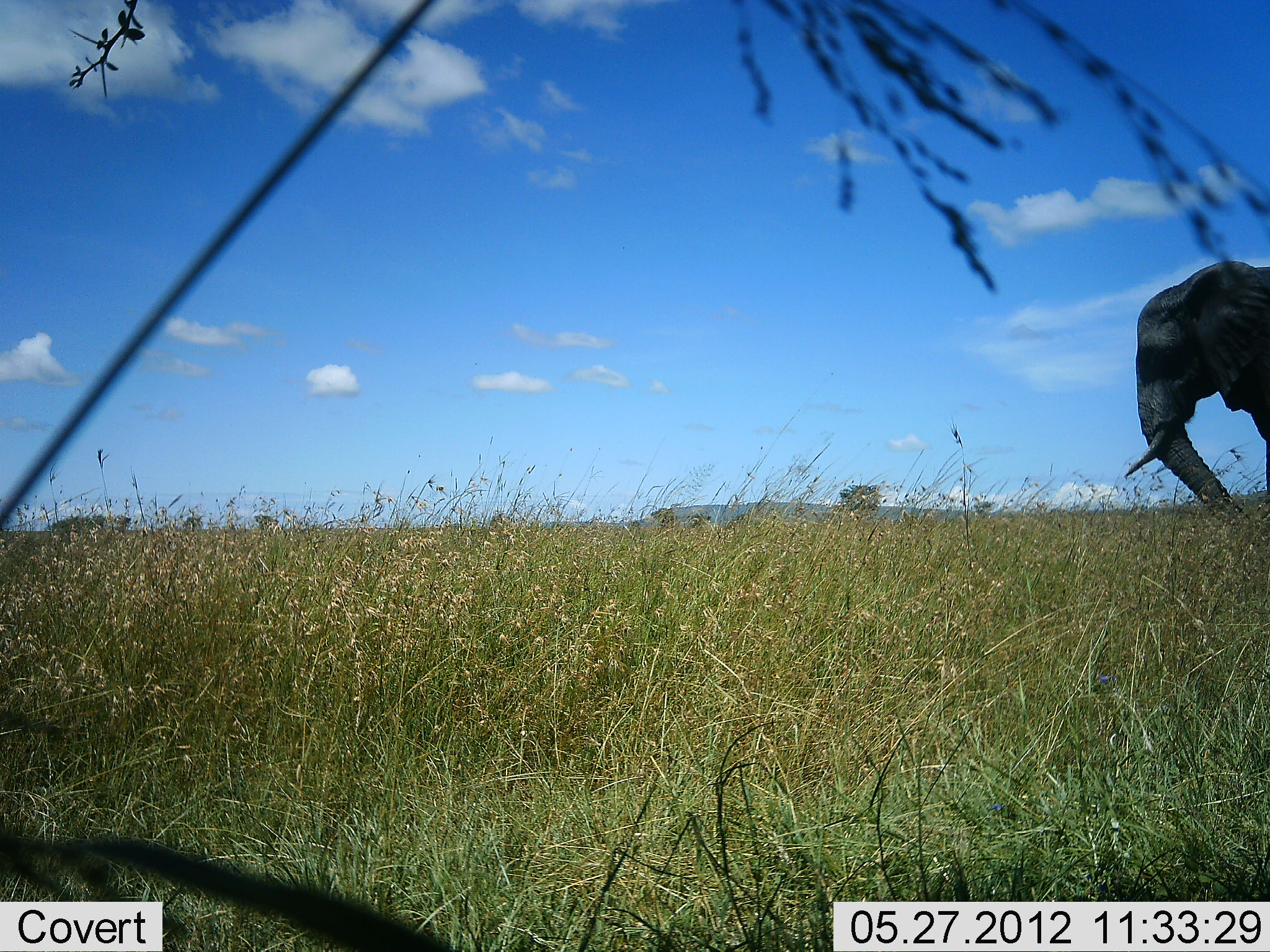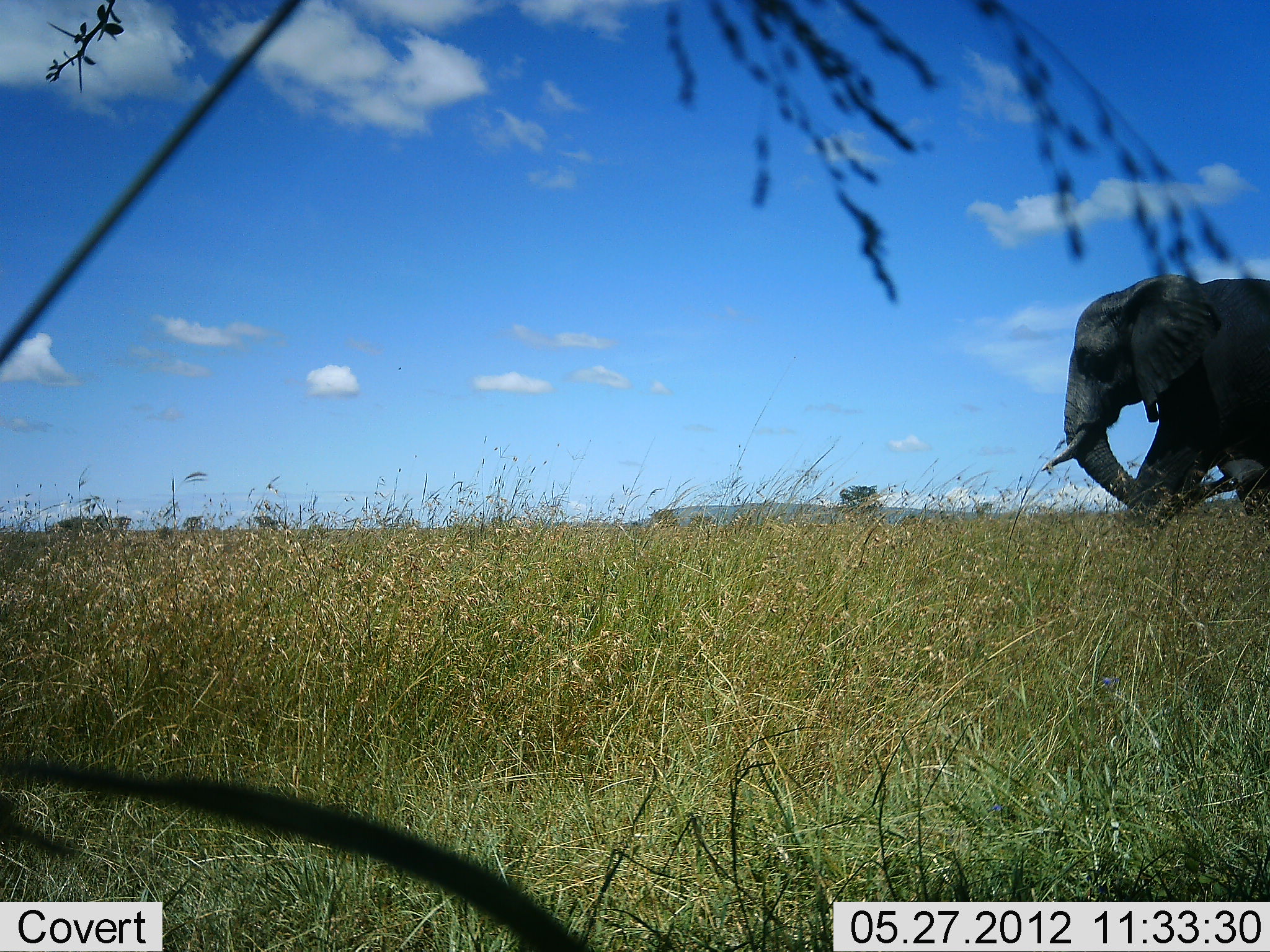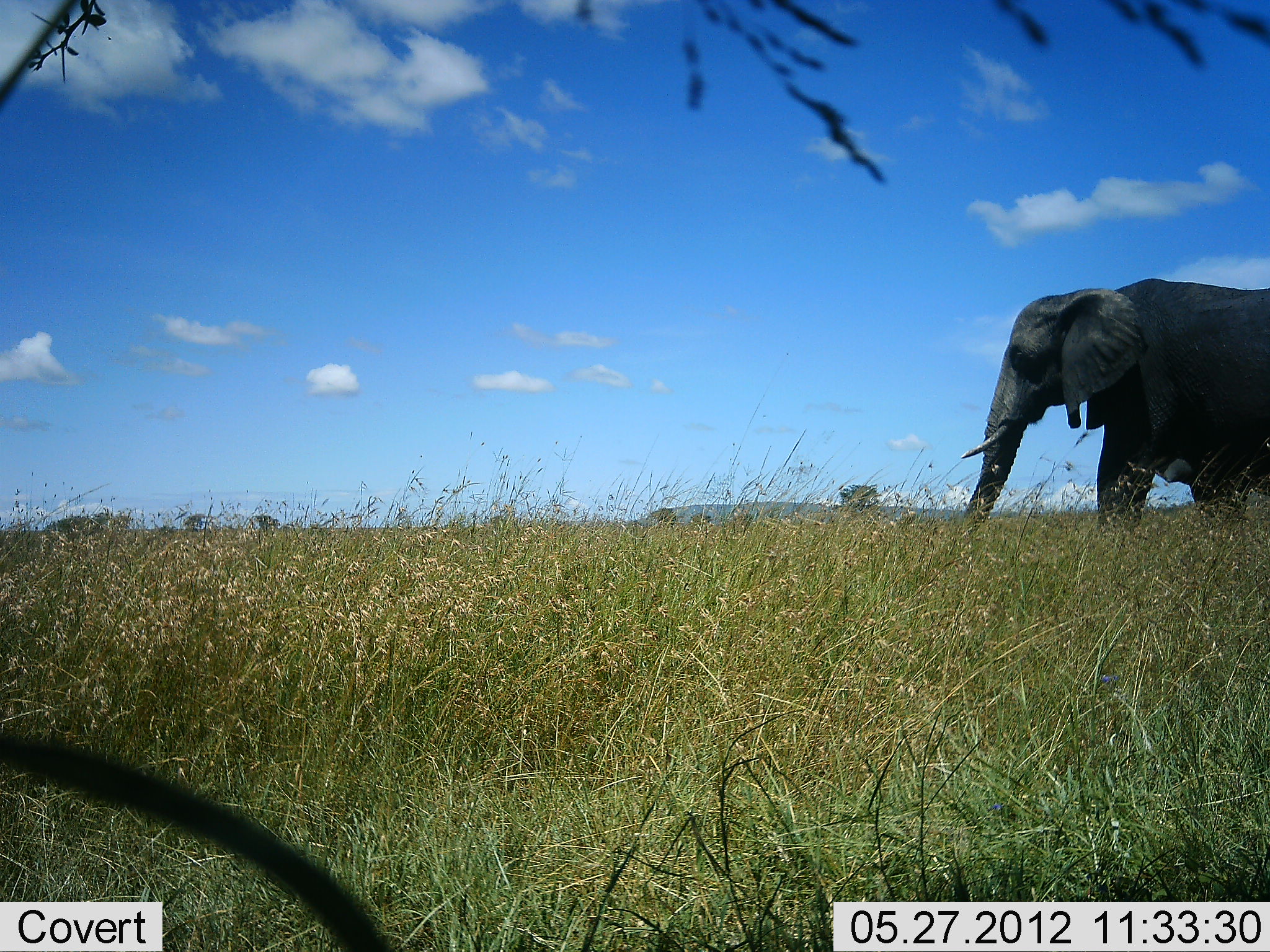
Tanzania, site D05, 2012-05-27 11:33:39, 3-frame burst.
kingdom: Animalia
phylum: Chordata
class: Mammalia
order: Proboscidea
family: Elephantidae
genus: Loxodonta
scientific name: Loxodonta africana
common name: african bush elephant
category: elephant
Elephant (african bush elephant) (Loxodonta africana), count 1. Behavior (volunteer vote fractions): standing 9%, resting 0%, moving 91%, interacting 0%. Young present (vote fraction): 0%. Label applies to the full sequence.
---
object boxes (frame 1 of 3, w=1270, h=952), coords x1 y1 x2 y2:
animal: 1122 259 1270 522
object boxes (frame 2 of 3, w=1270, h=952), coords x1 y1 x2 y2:
animal: 1038 274 1270 535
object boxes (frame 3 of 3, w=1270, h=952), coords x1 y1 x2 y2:
animal: 952 278 1270 528